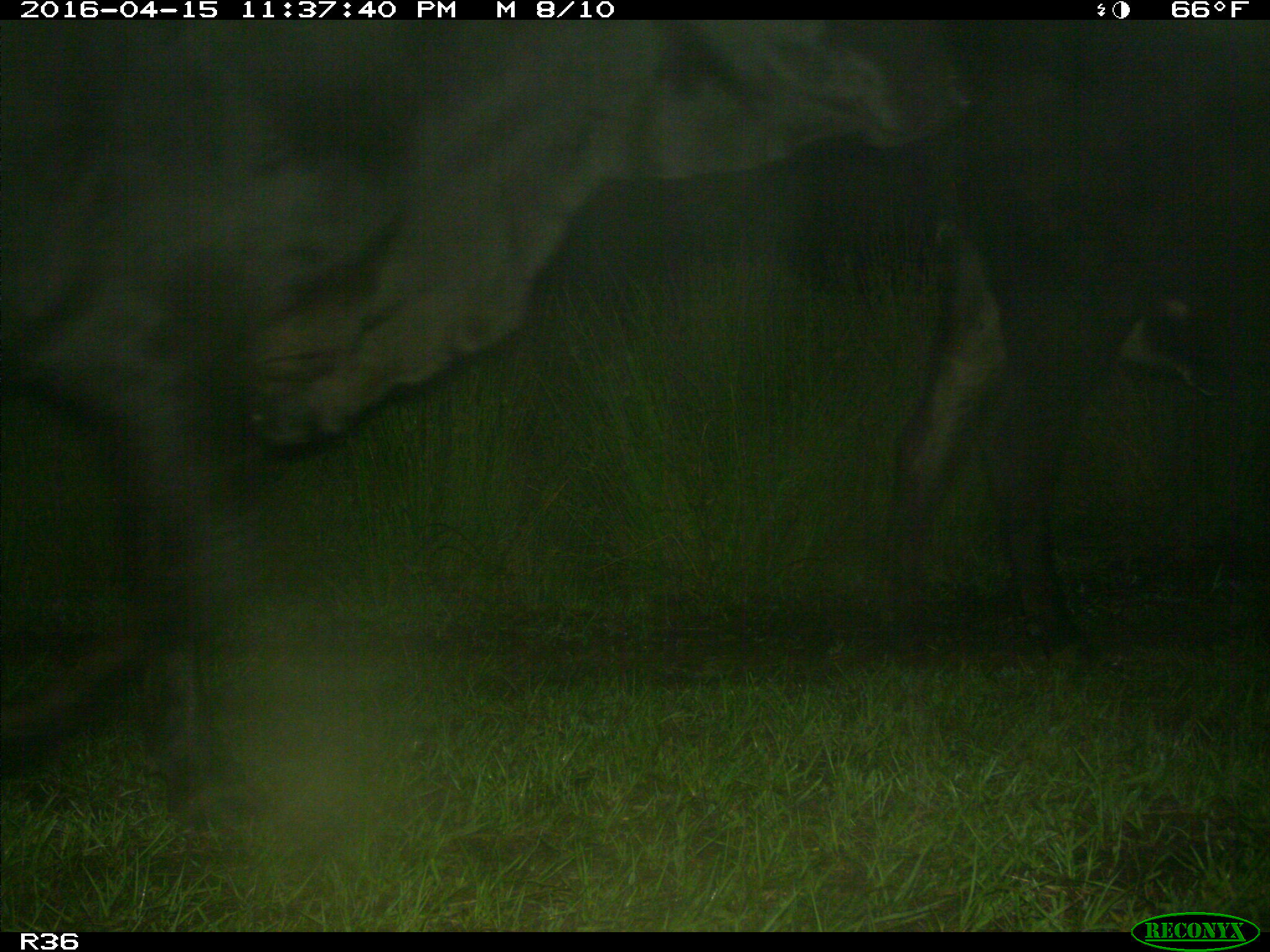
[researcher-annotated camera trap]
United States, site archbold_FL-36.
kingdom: Animalia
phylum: Chordata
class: Mammalia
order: Artiodactyla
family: Bovidae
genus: Bos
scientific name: Bos taurus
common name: domestic cow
Bos taurus (domestic cow).